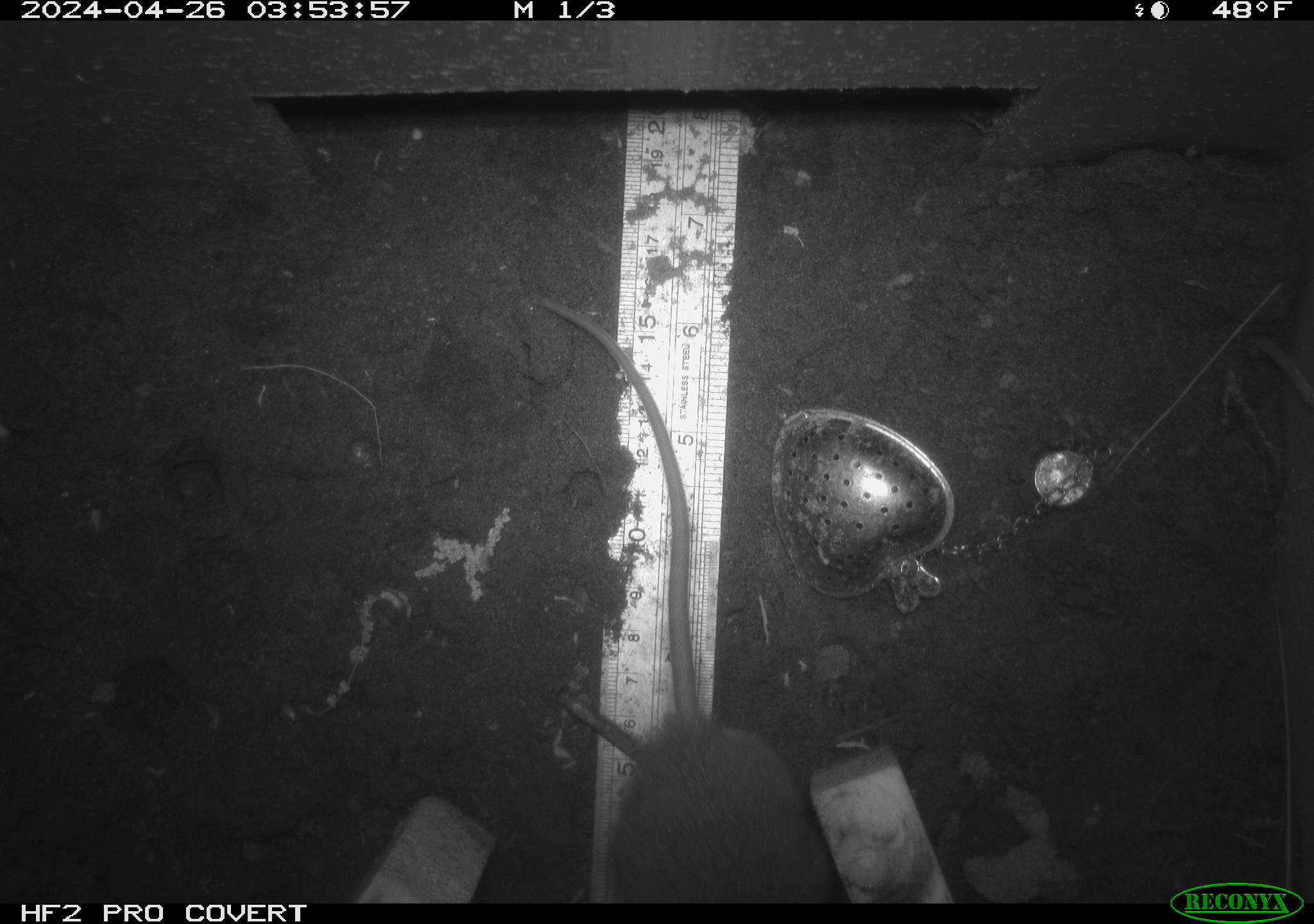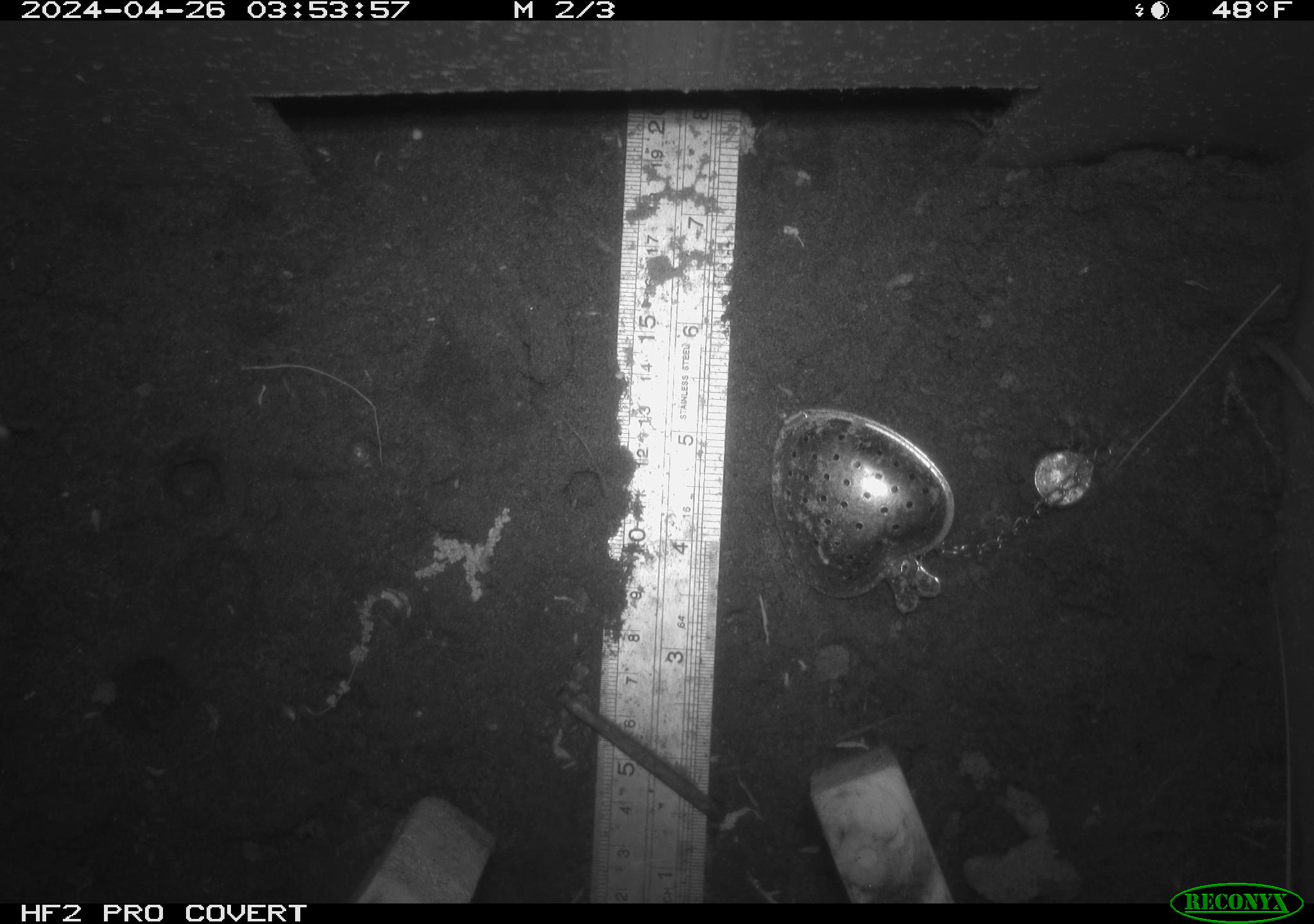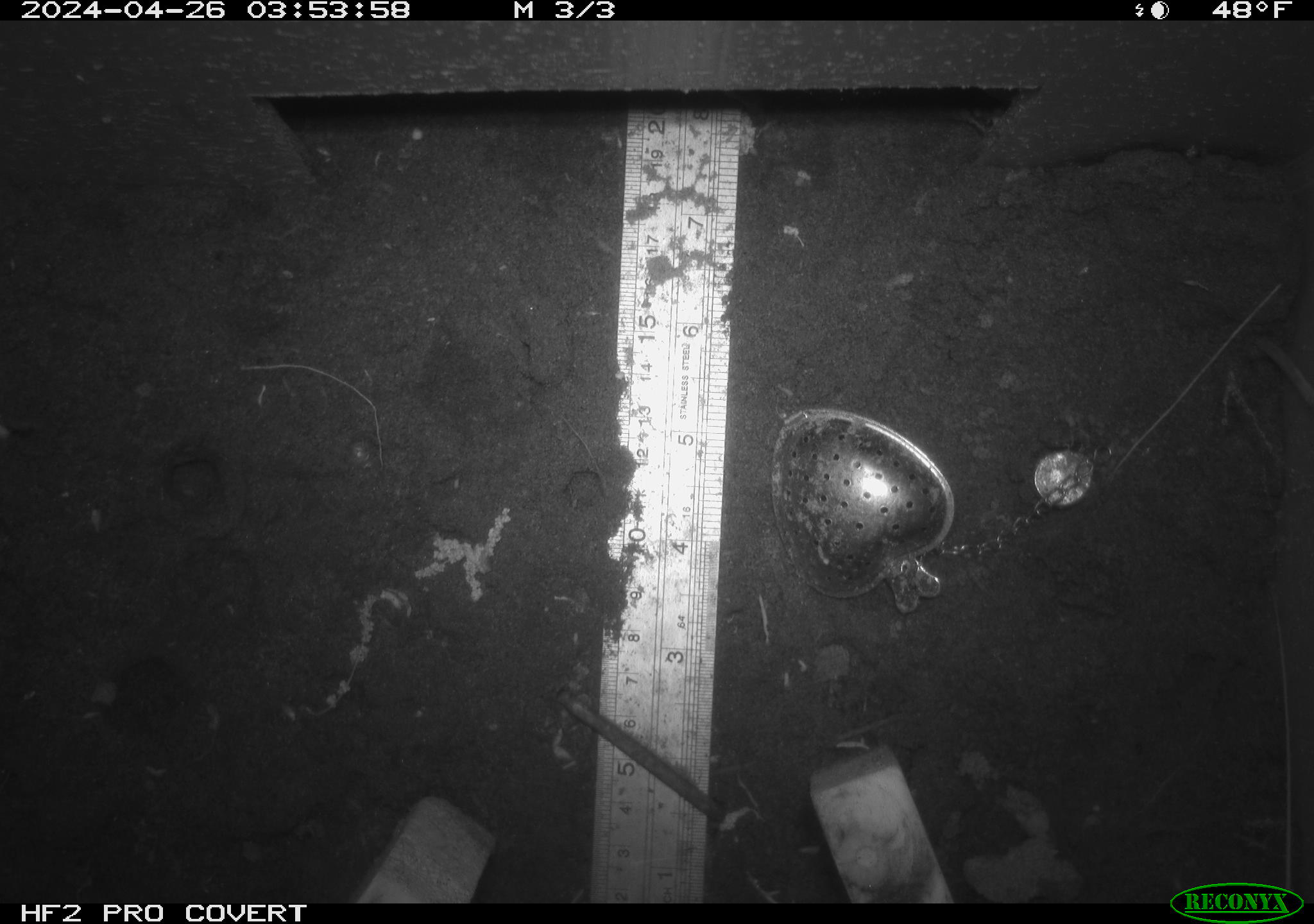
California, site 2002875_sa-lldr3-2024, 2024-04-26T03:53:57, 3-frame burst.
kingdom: Animalia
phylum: Chordata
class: Mammalia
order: Rodentia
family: Muridae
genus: Rattus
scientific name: Rattus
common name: rat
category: rattus species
Rattus species (rat) (Rattus).